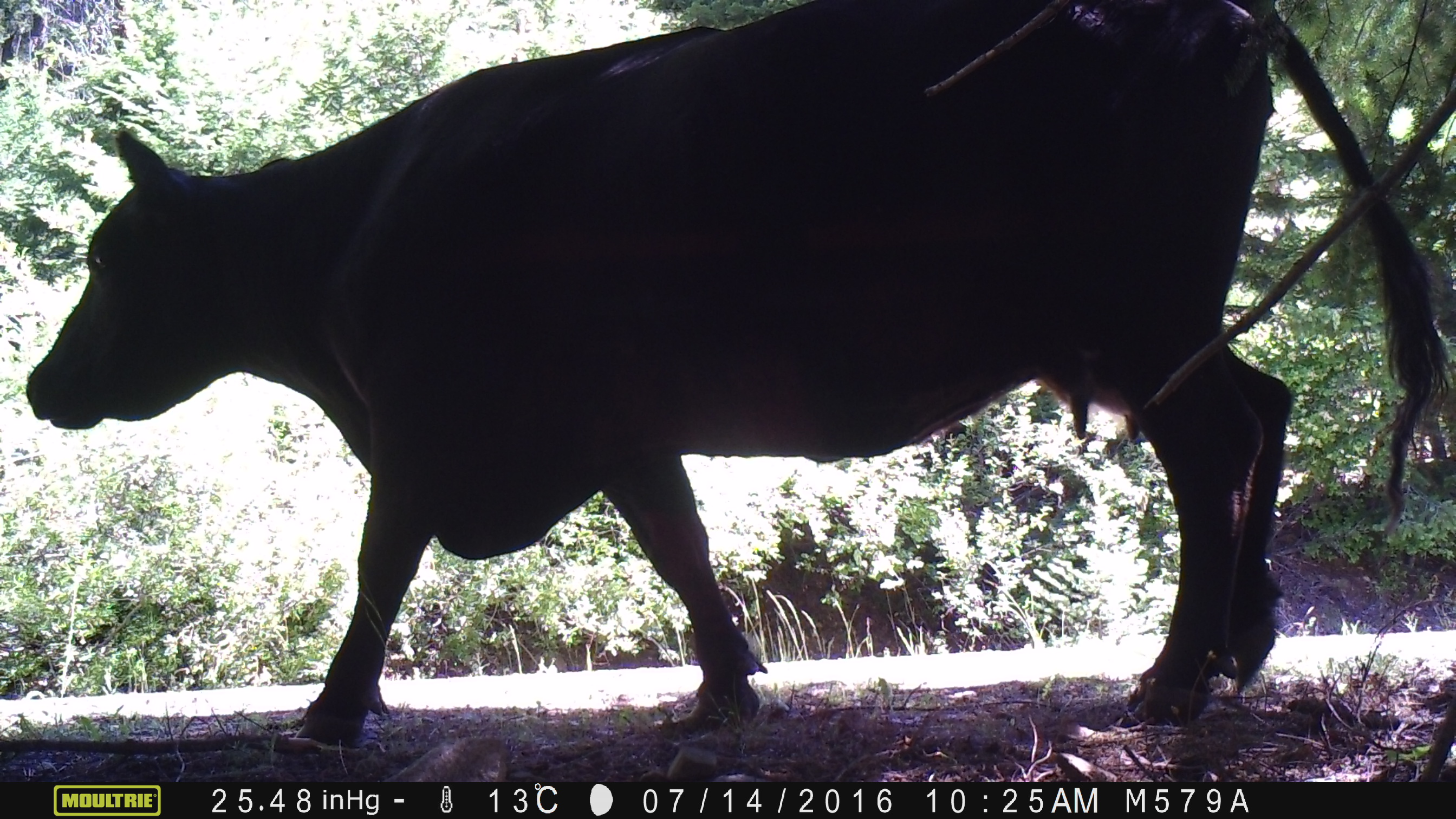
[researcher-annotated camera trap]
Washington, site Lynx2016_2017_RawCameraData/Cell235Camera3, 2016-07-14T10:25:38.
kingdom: Animalia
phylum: Chordata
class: Mammalia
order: Artiodactyla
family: Bovidae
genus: Bos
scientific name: Bos taurus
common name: domestic cattle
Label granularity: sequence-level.